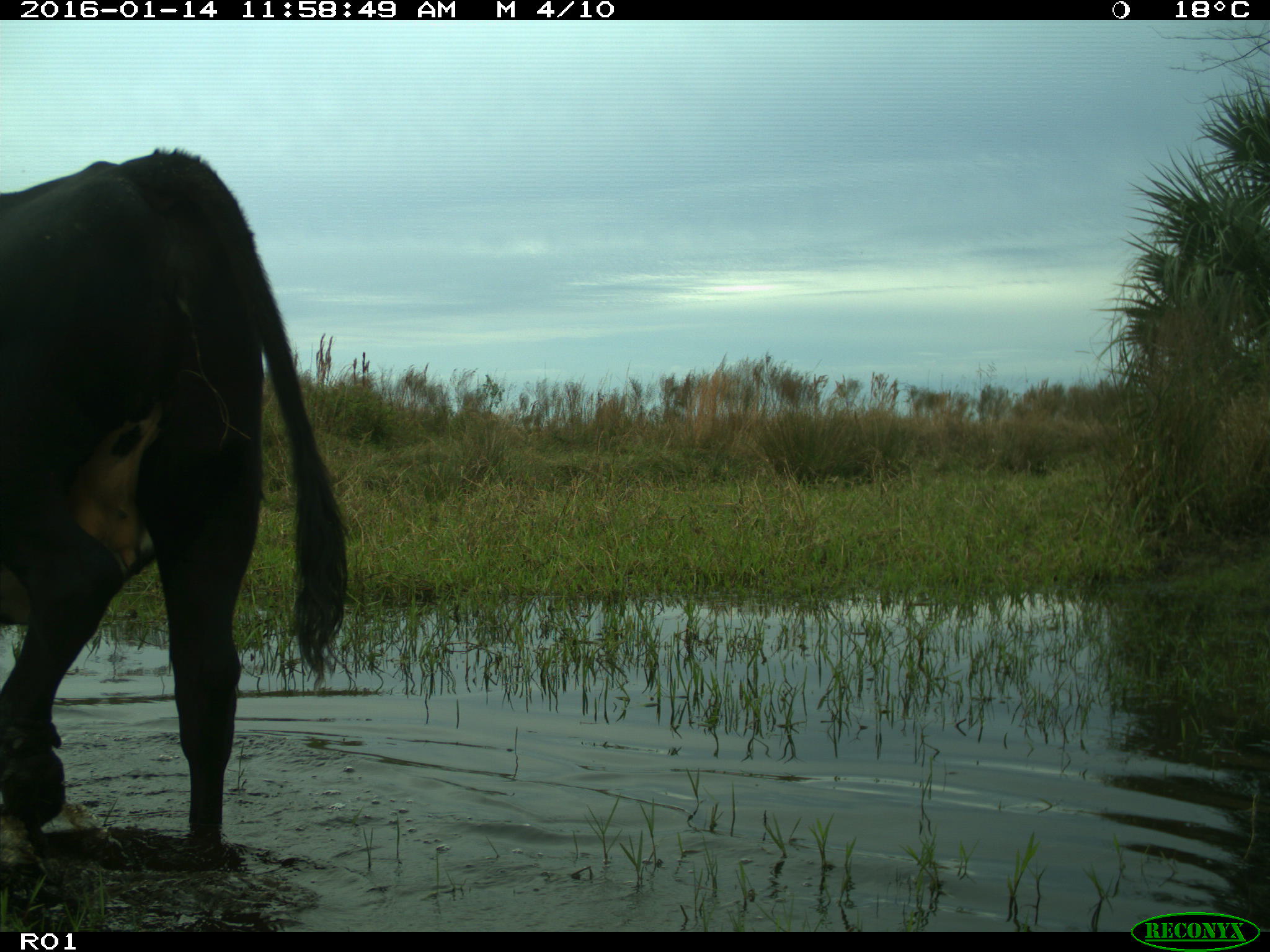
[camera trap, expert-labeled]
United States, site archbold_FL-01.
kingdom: Animalia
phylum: Chordata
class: Mammalia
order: Artiodactyla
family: Bovidae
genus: Bos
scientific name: Bos taurus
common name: domestic cow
Bos taurus (domestic cow).